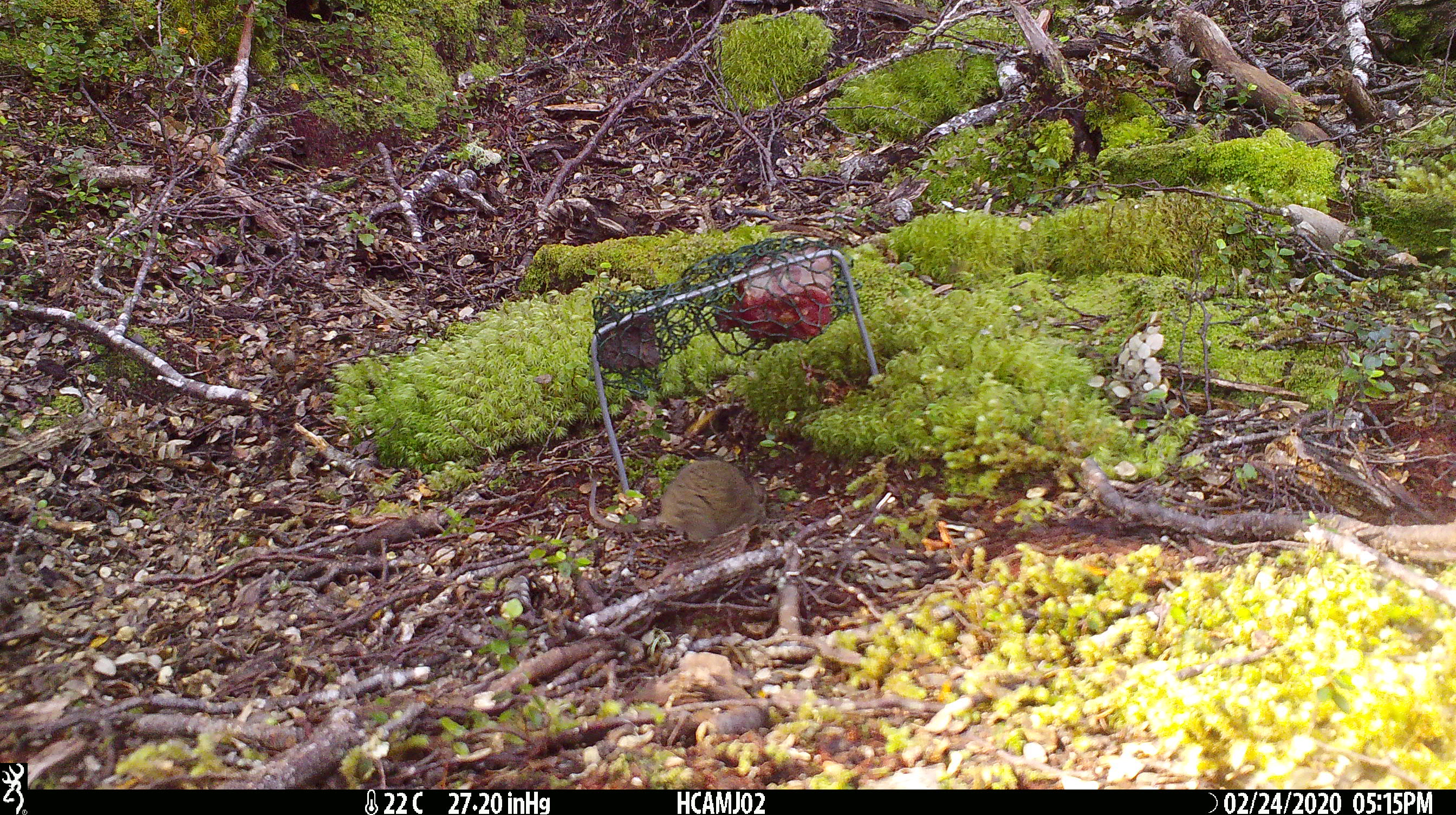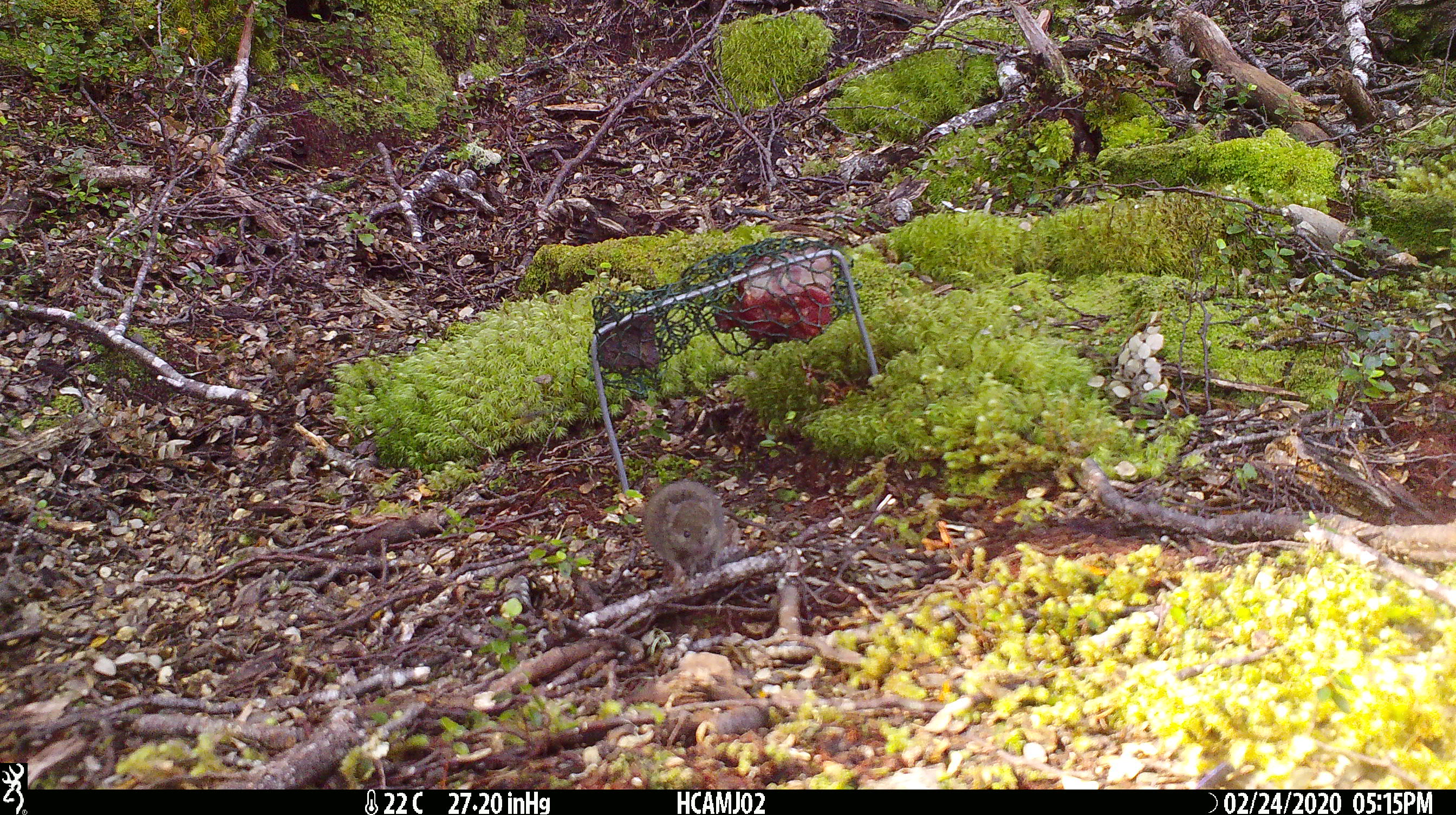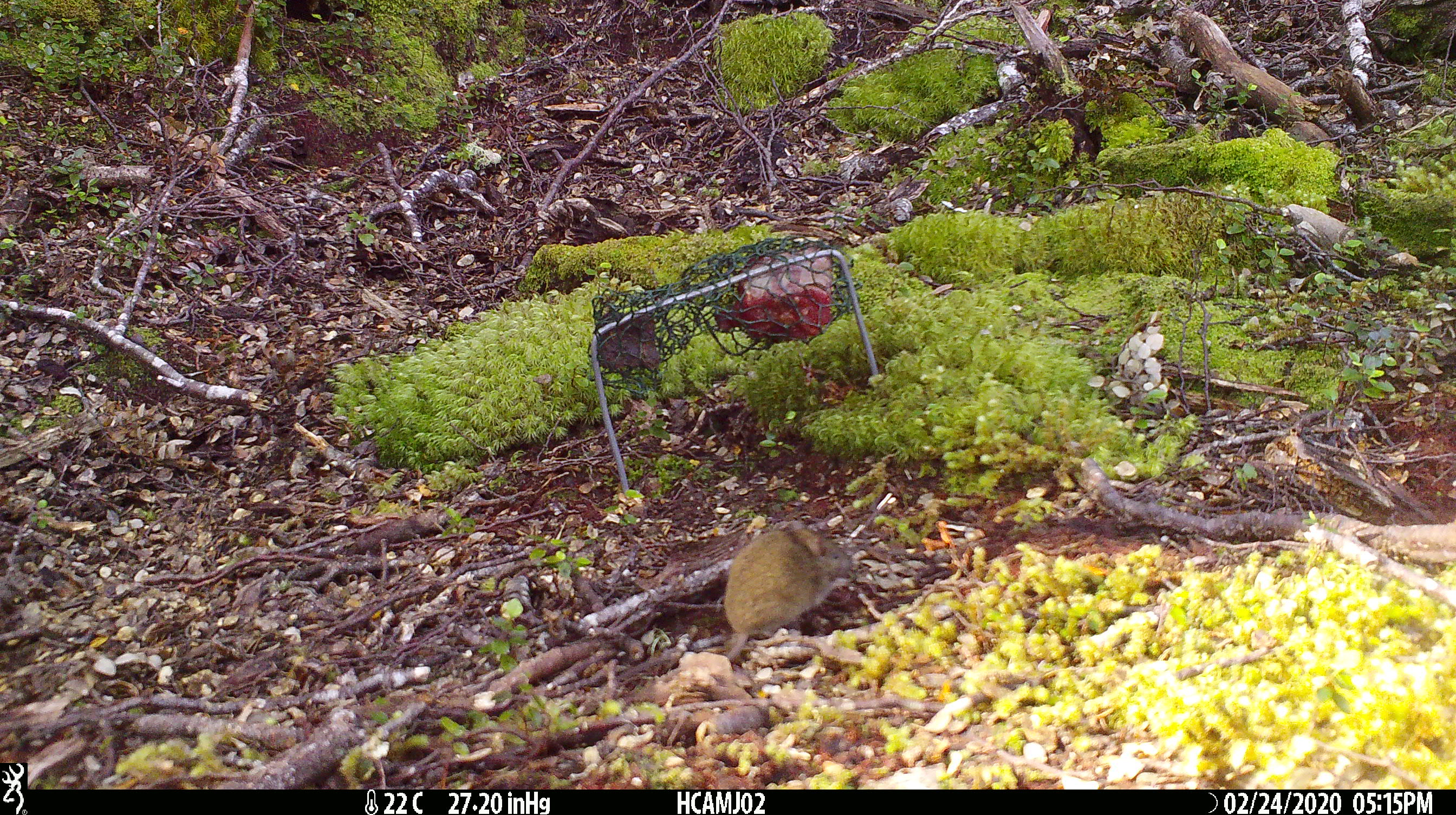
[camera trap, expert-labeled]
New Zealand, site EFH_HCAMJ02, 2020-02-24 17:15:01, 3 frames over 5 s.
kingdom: Animalia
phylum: Chordata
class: Mammalia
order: Rodentia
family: Muridae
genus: Mus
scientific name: Mus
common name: mouse